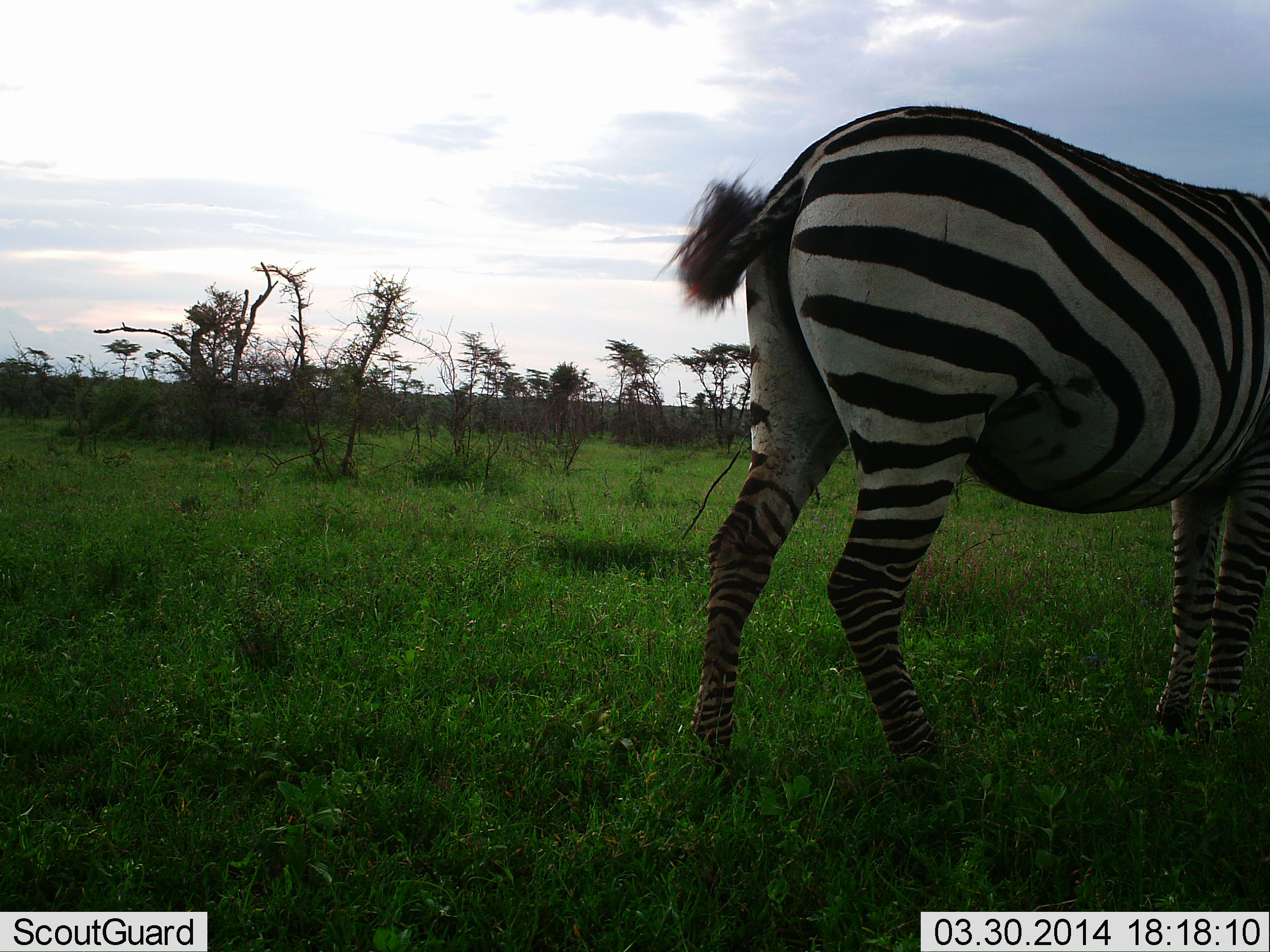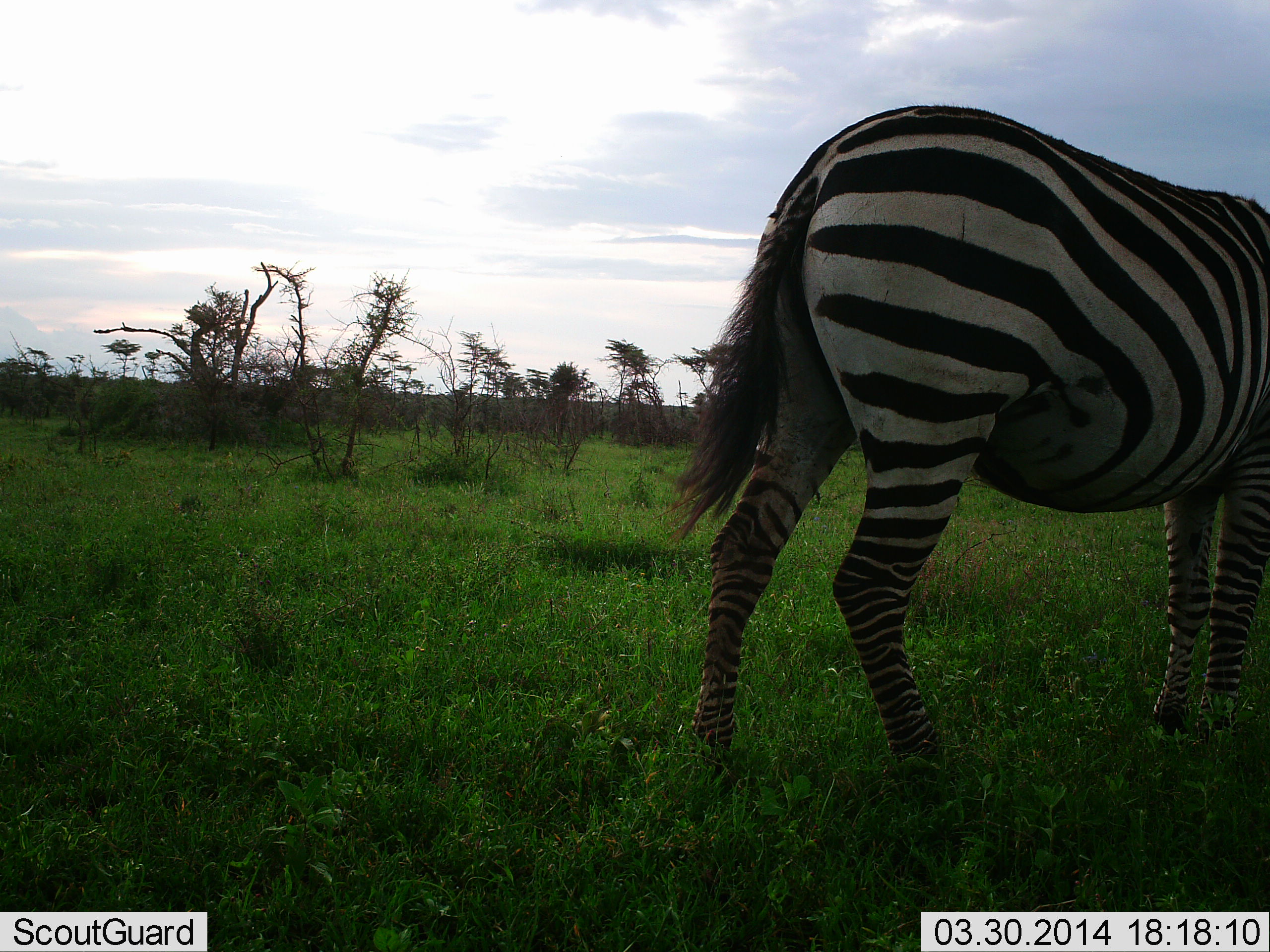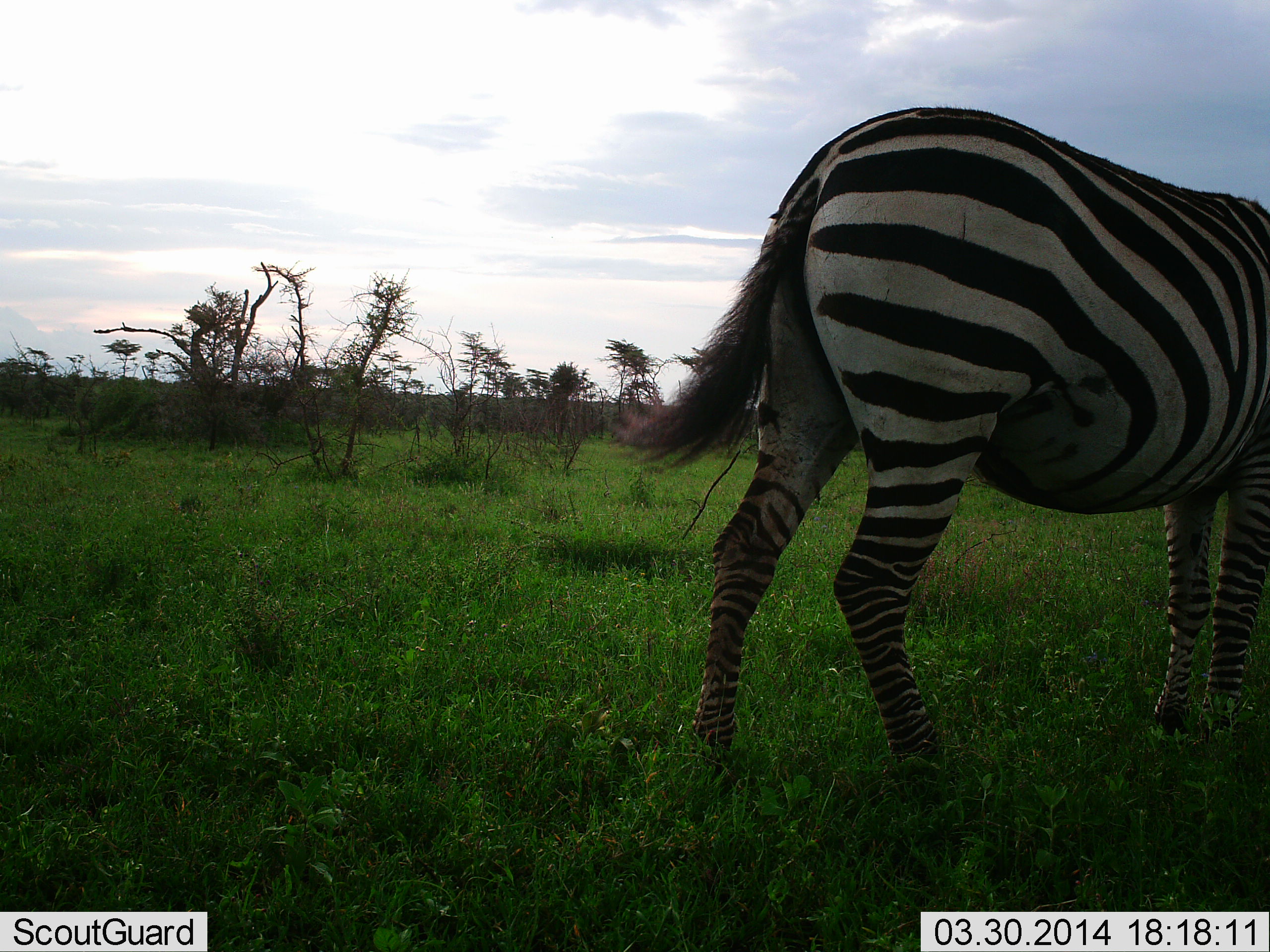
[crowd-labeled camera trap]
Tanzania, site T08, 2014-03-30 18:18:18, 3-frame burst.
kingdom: Animalia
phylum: Chordata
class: Mammalia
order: Perissodactyla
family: Equidae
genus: Equus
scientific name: Equus quagga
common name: plains zebra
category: zebra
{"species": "zebra (plains zebra) (Equus quagga)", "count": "1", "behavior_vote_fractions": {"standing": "70%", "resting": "0%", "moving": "0%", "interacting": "0%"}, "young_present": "0%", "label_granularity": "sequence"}